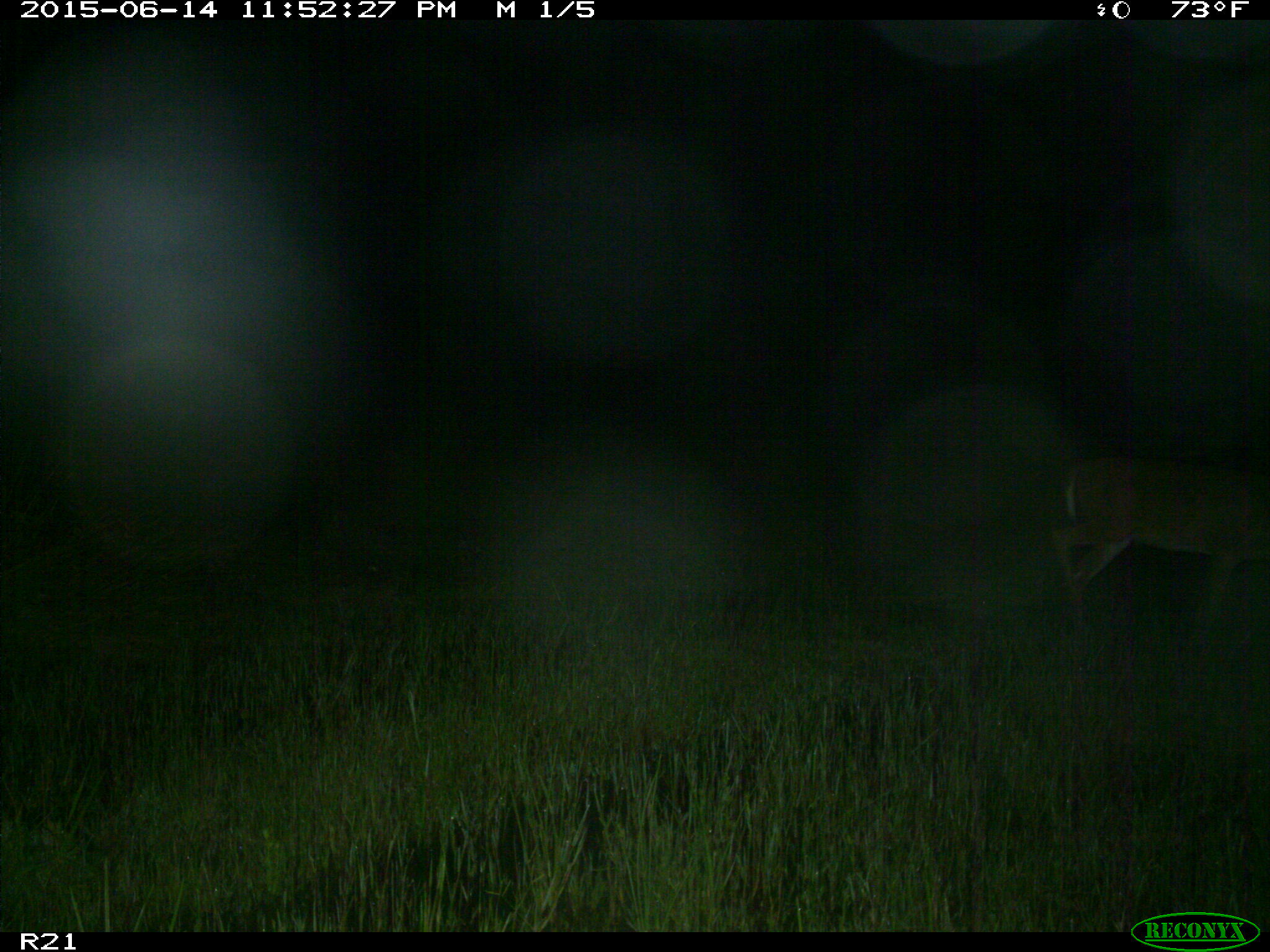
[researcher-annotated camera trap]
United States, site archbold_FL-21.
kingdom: Animalia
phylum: Chordata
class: Mammalia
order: Artiodactyla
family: Cervidae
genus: Odocoileus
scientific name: Odocoileus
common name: deer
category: unidentified deer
Unidentified deer (deer) (Odocoileus).